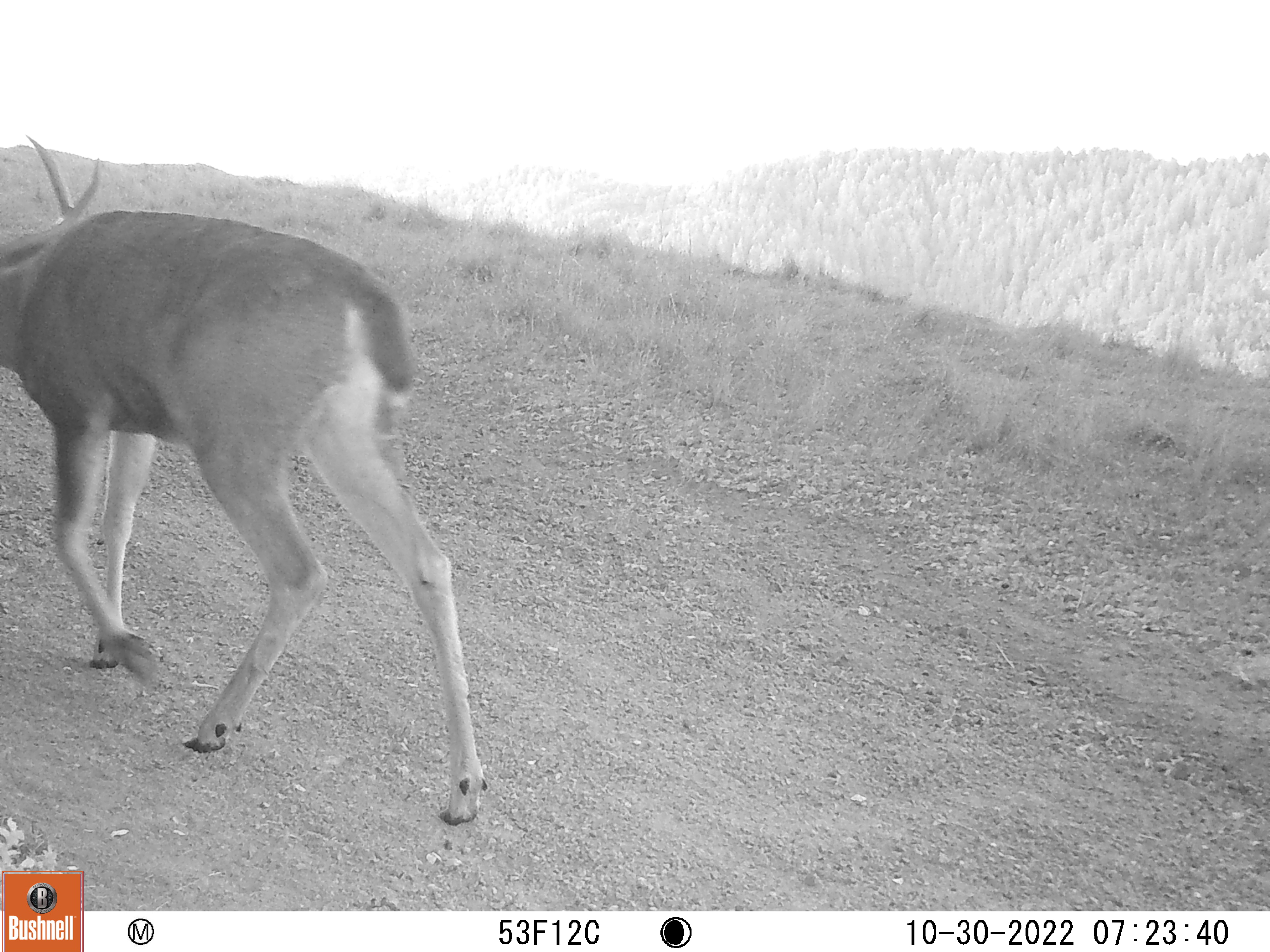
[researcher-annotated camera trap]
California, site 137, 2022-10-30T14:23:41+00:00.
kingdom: Animalia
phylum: Chordata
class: Mammalia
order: Artiodactyla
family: Cervidae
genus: Odocoileus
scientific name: Odocoileus hemionus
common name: mule deer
Mule deer (Odocoileus hemionus).